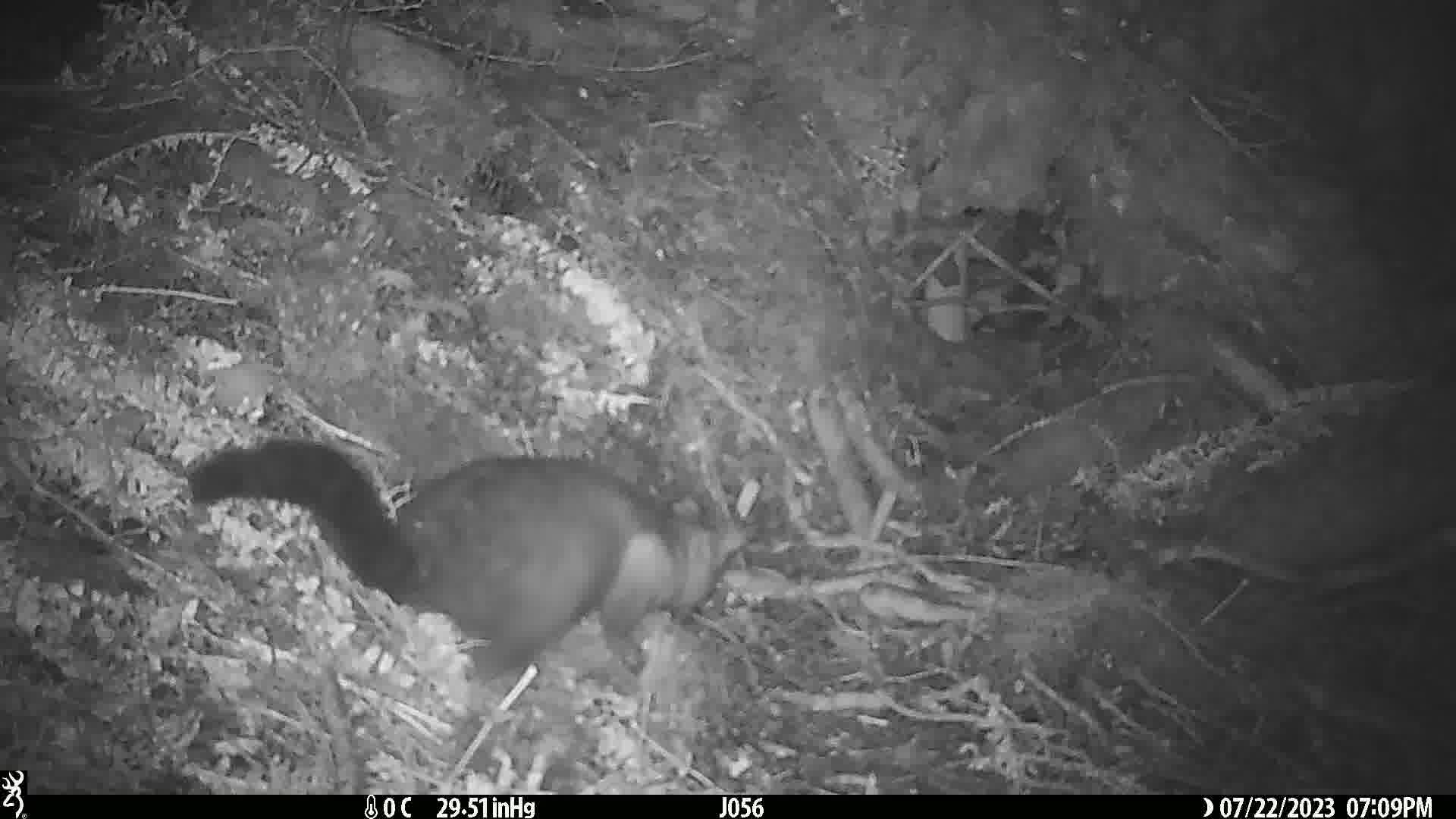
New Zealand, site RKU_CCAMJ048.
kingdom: Animalia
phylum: Chordata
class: Mammalia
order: Diprotodontia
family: Phalangeridae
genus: Trichosurus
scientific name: Trichosurus vulpecula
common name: common brushtail possum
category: possum